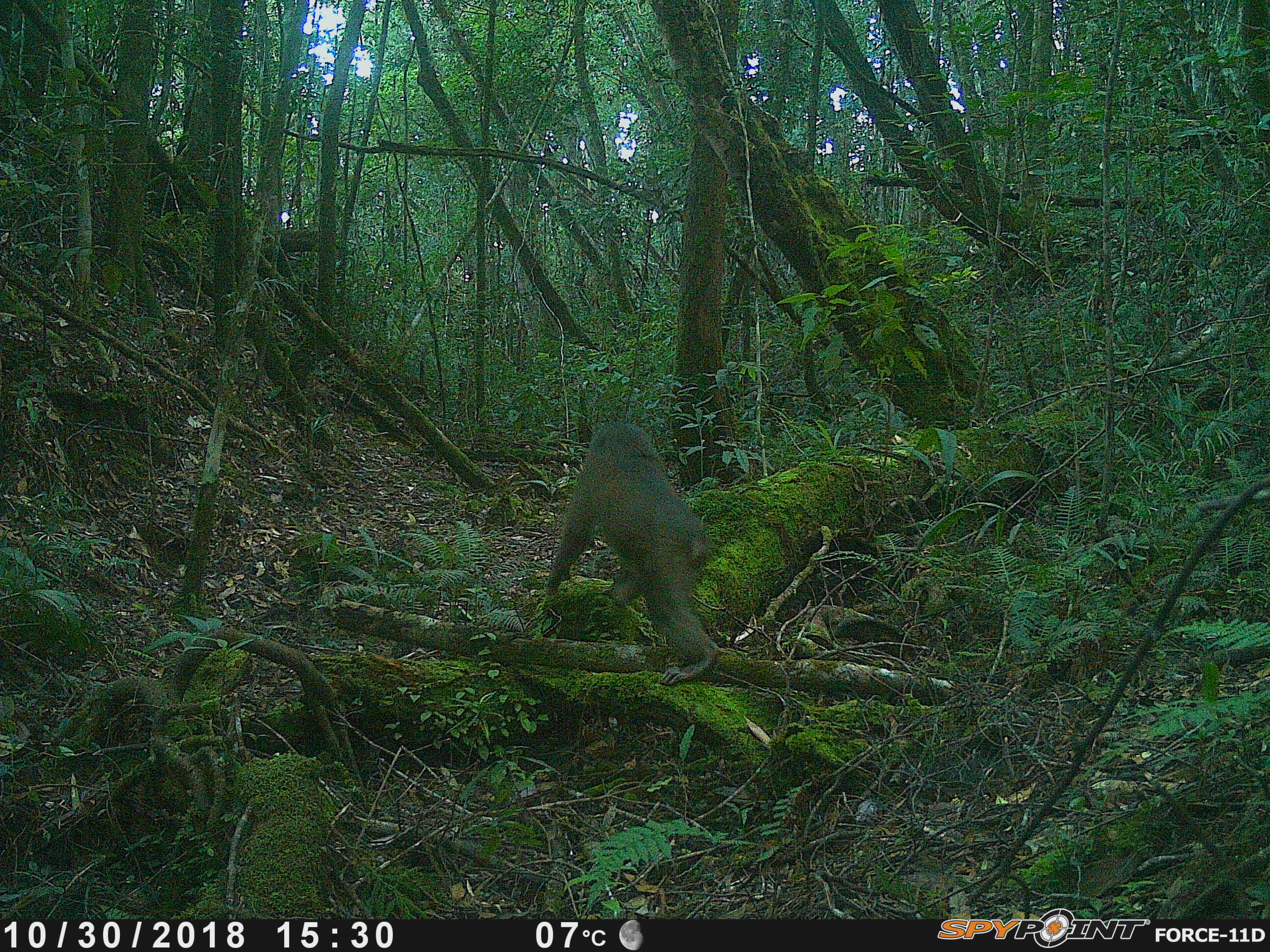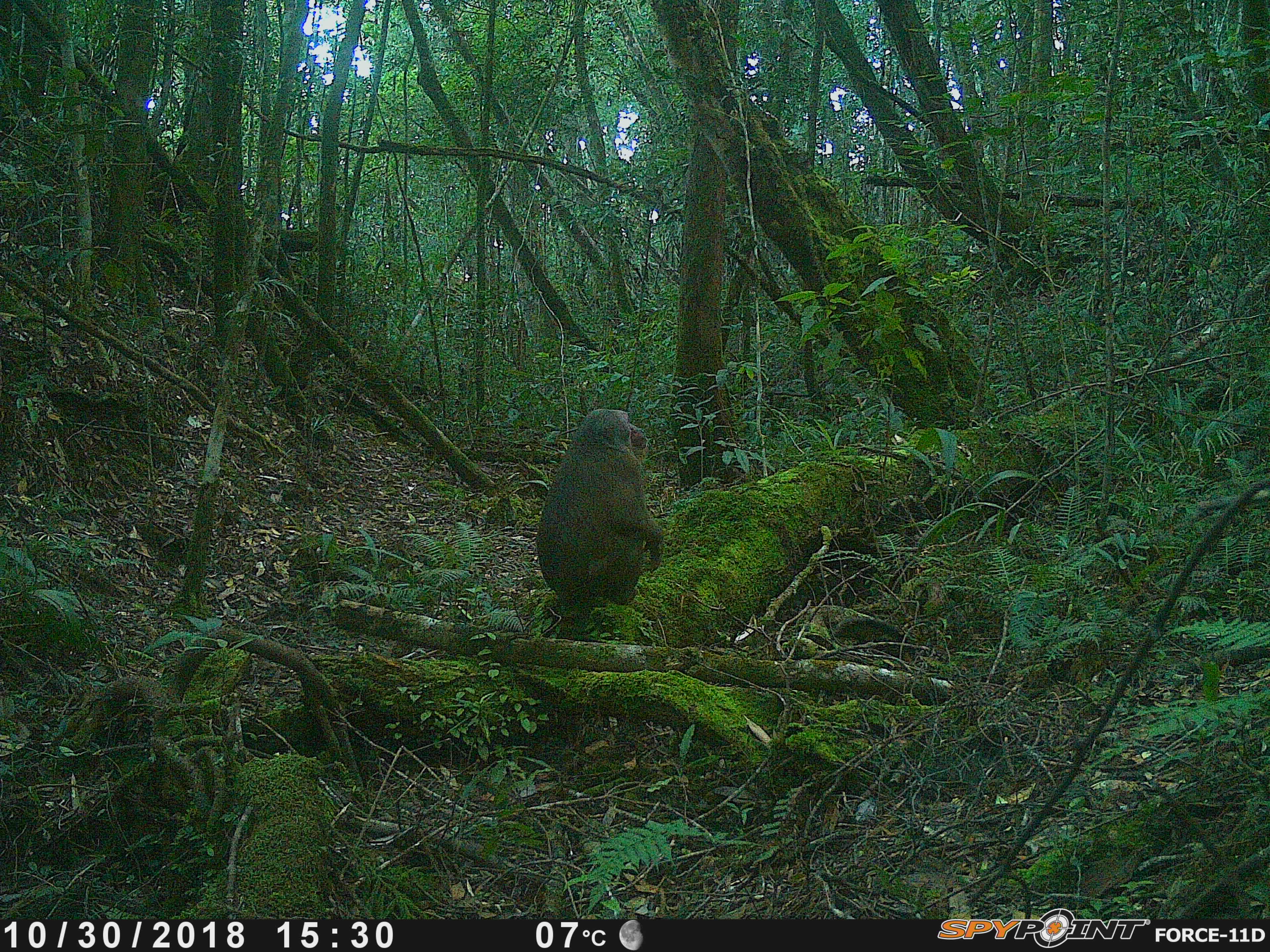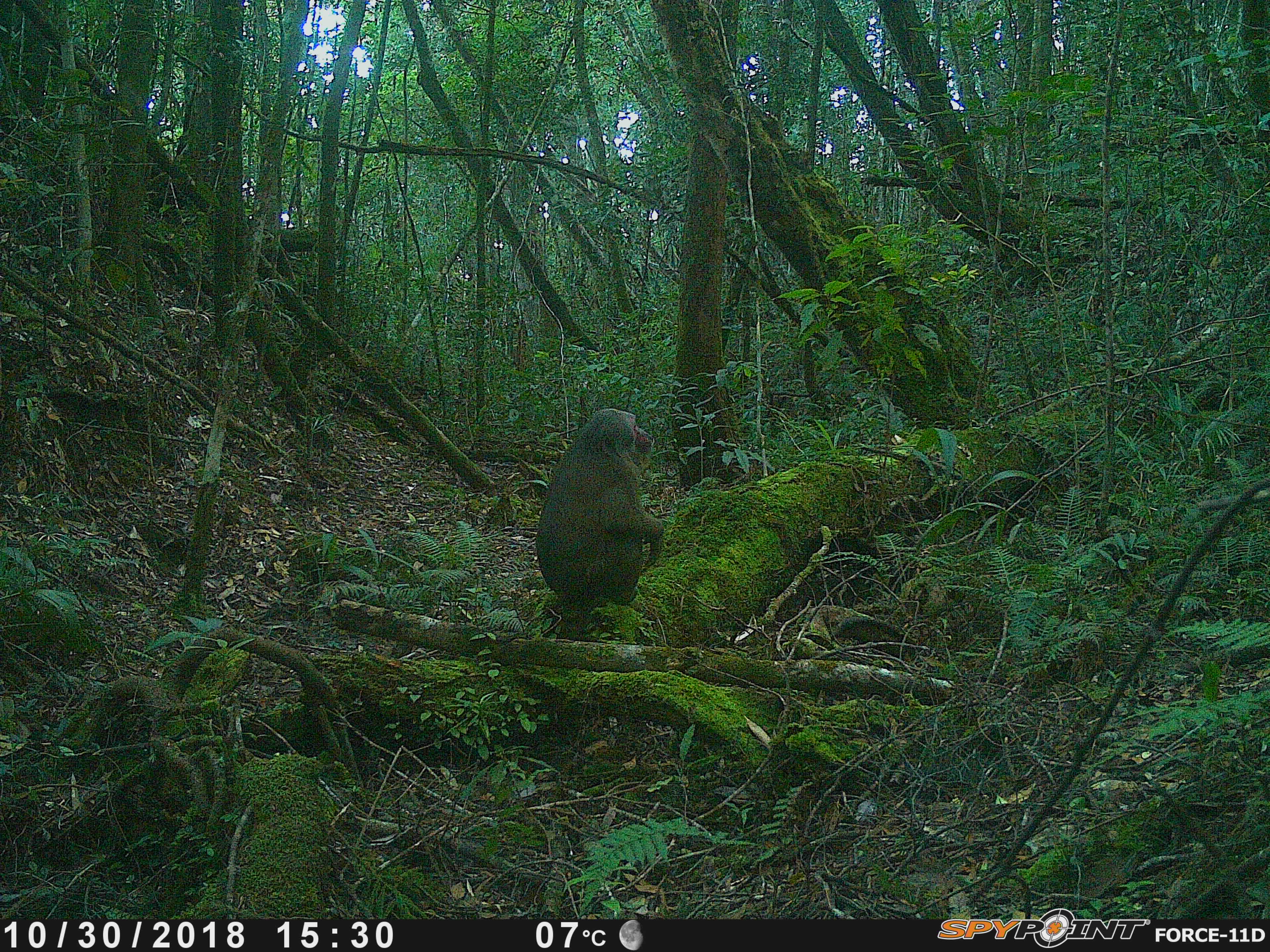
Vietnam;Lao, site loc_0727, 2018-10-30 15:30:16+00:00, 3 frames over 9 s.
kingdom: Animalia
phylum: Chordata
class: Mammalia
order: Primates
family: Cercopithecidae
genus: Macaca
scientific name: Macaca arctoides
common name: stump-tailed macaque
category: stump tailed macaque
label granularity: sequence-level